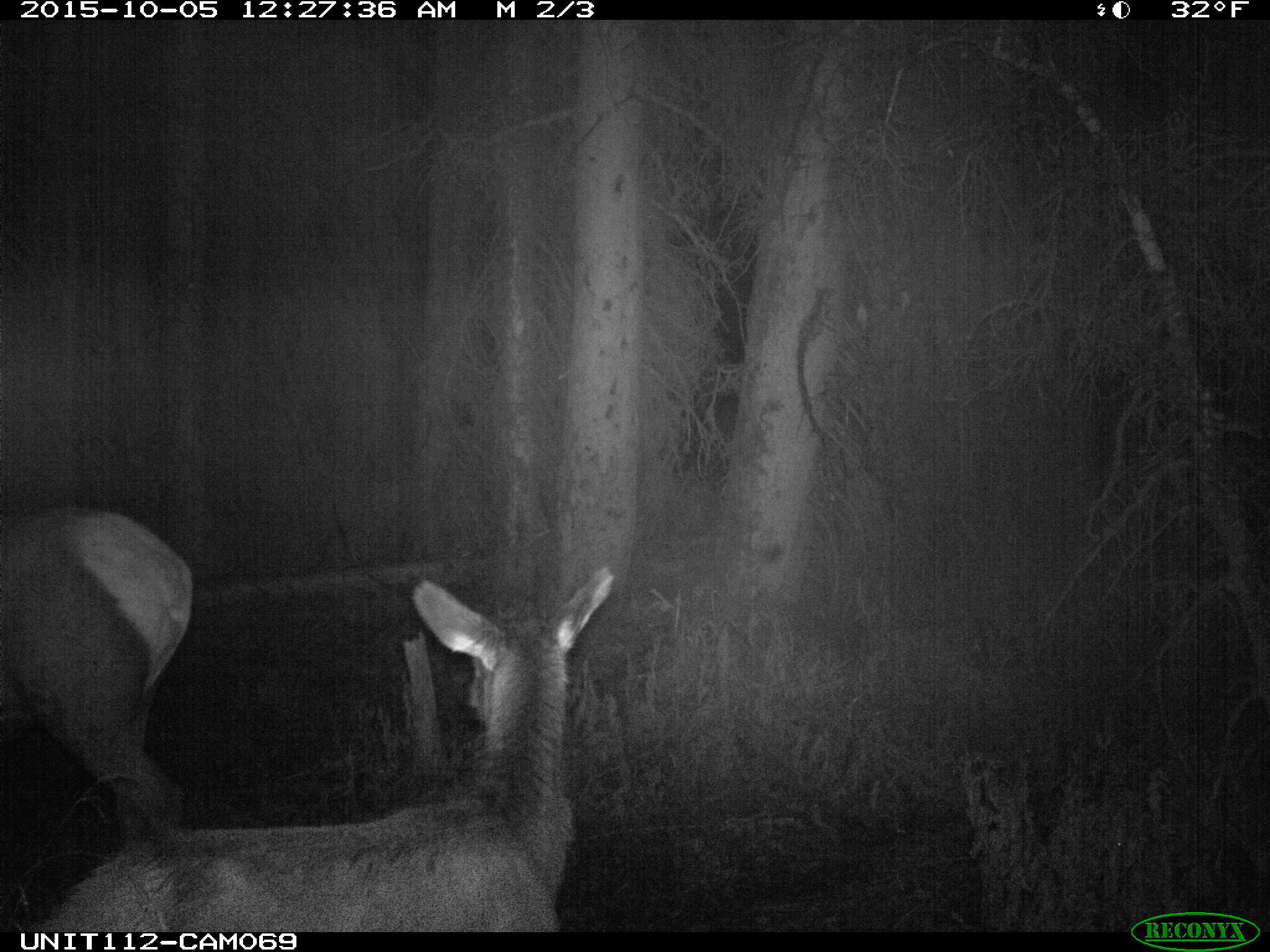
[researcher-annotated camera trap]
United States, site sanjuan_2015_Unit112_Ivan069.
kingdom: Animalia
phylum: Chordata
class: Mammalia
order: Artiodactyla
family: Cervidae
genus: Cervus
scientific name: Cervus elaphus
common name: red deer